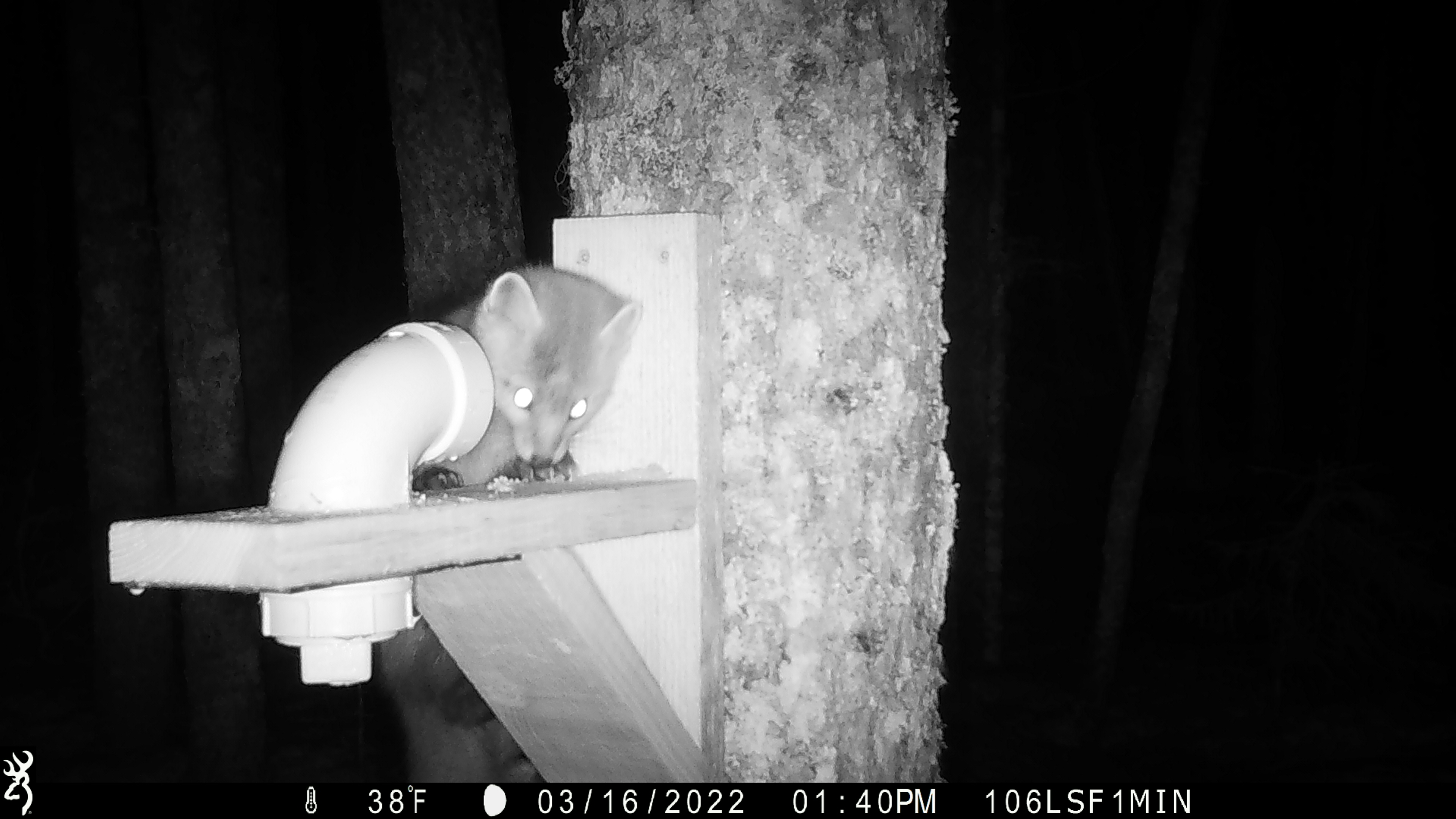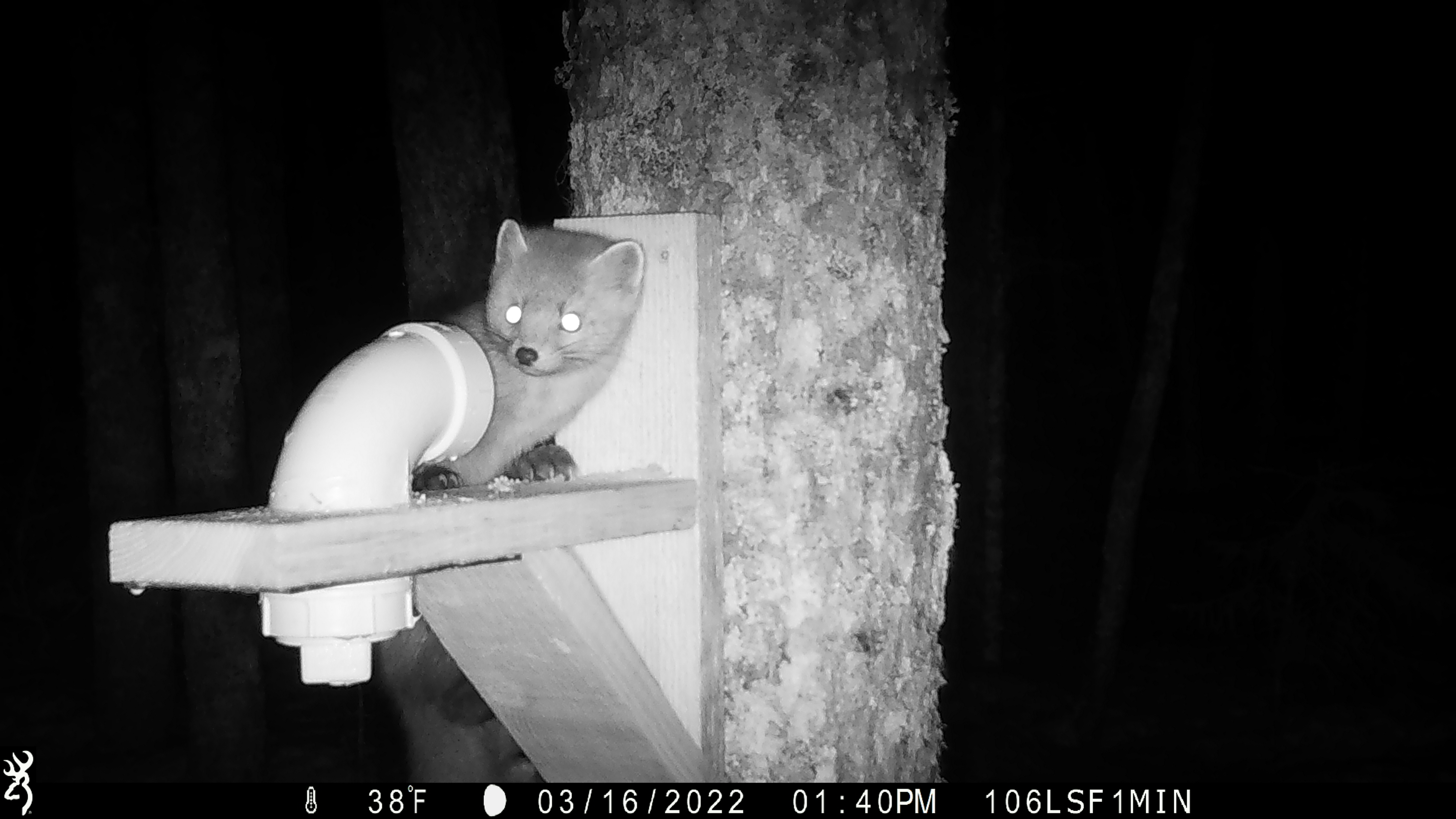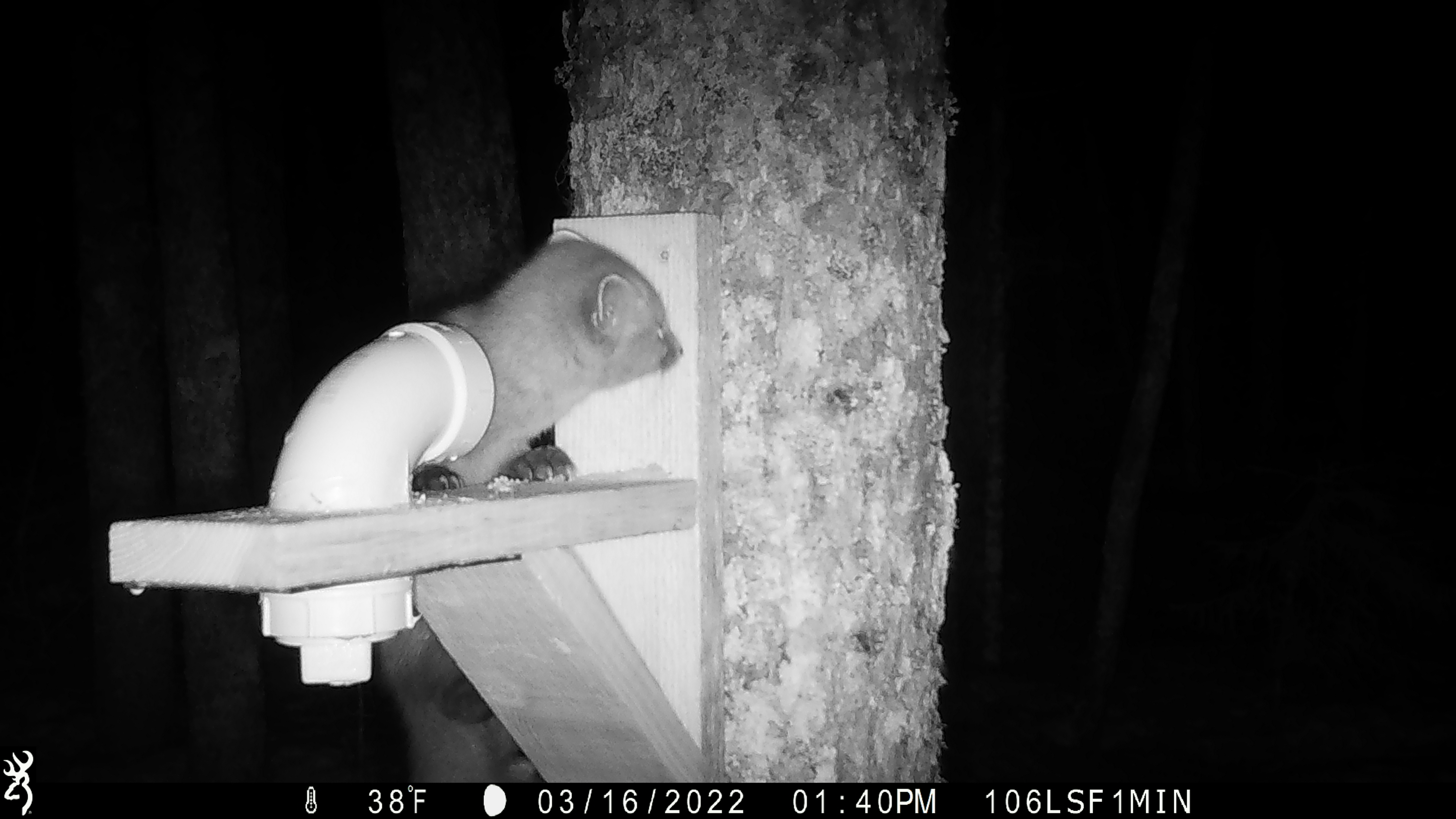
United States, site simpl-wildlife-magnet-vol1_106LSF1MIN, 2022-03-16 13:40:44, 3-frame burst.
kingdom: Animalia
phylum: Chordata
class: Mammalia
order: Carnivora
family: Mustelidae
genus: Martes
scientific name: Martes americana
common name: american marten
American marten (Martes americana).